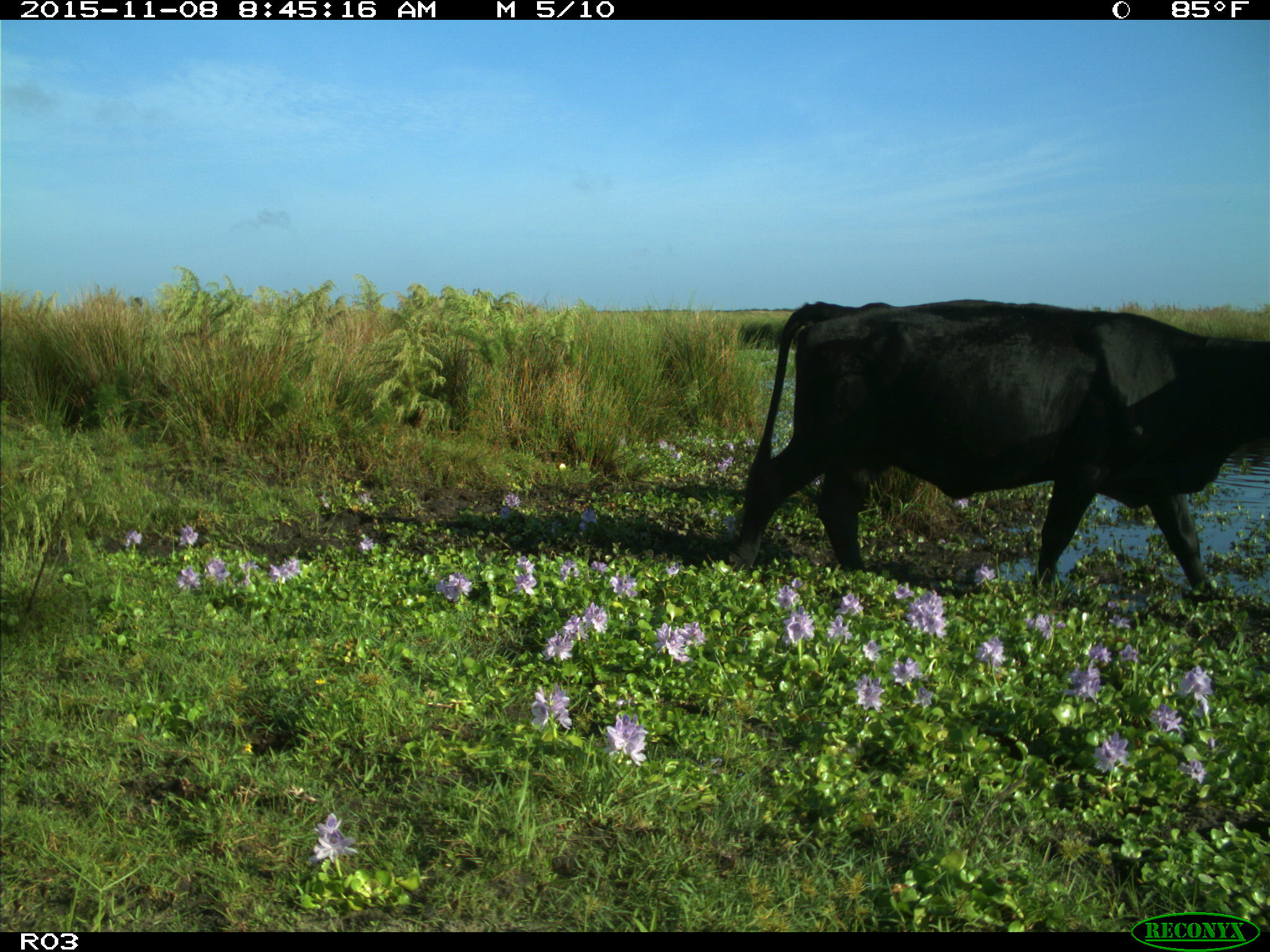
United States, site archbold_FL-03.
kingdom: Animalia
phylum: Chordata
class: Mammalia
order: Artiodactyla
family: Bovidae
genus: Bos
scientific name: Bos taurus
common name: domestic cow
Bos taurus (domestic cow).